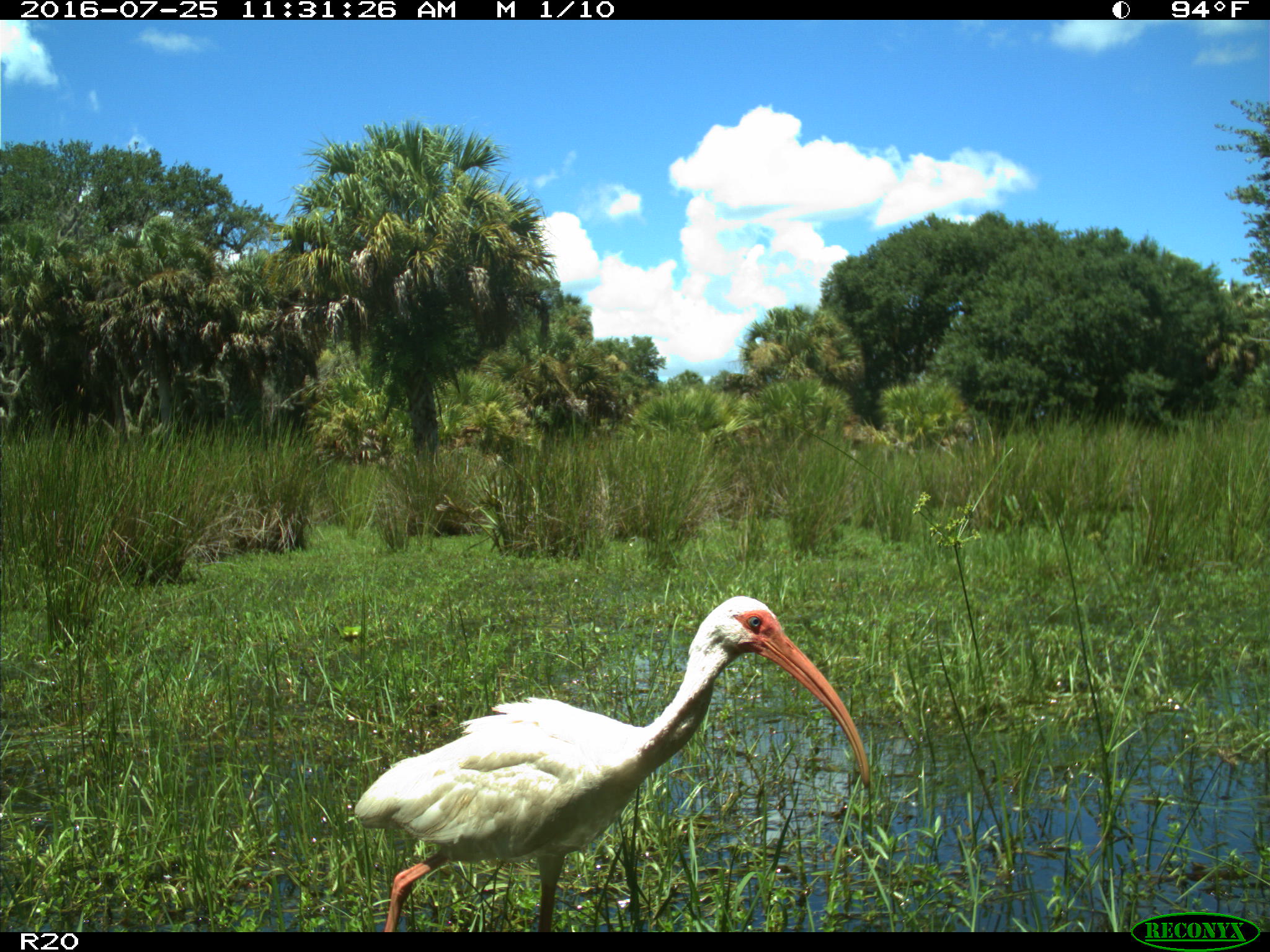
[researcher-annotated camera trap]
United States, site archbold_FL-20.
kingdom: Animalia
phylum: Chordata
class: Aves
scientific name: Aves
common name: birds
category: unidentified bird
Unidentified bird (birds) (Aves).